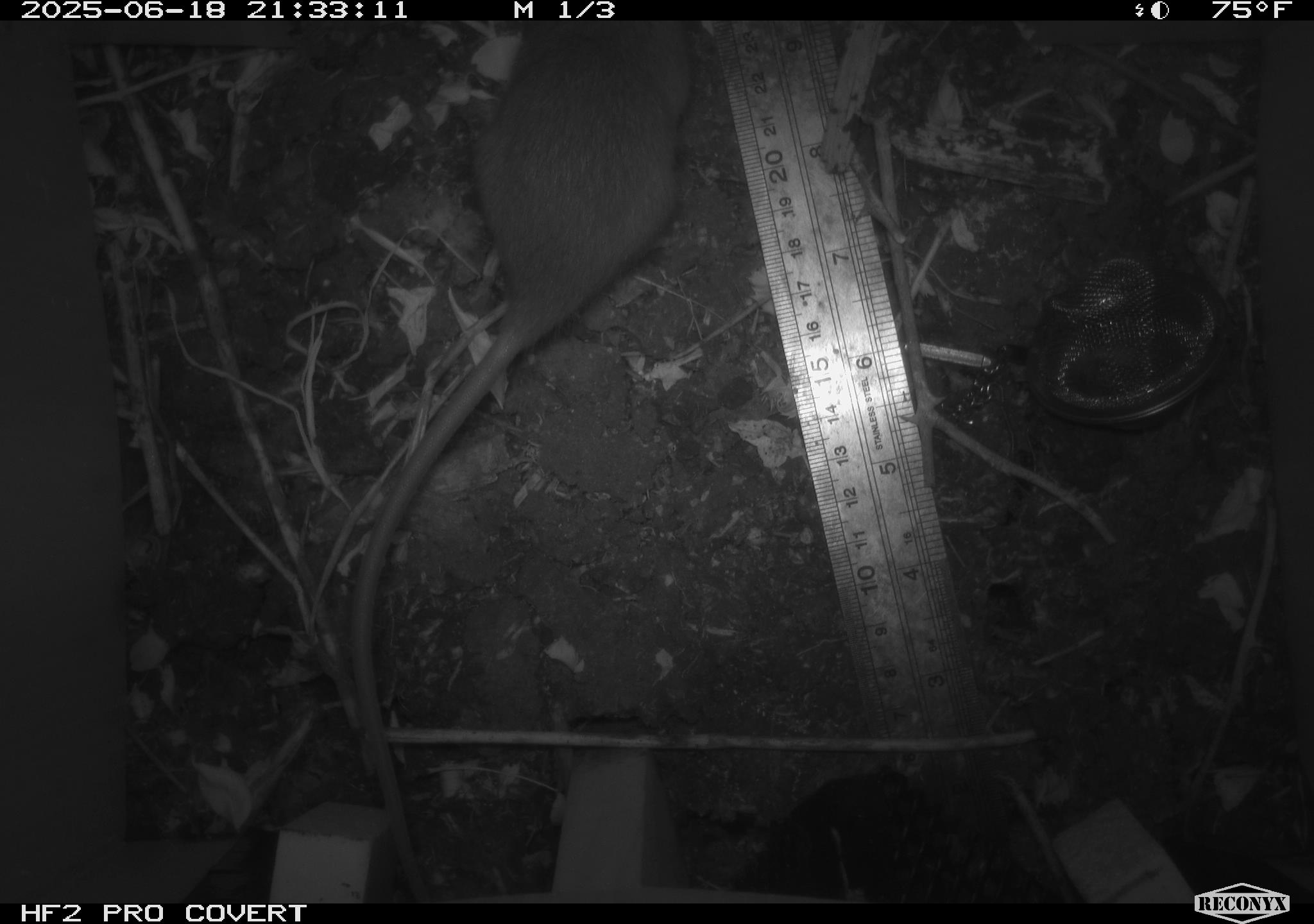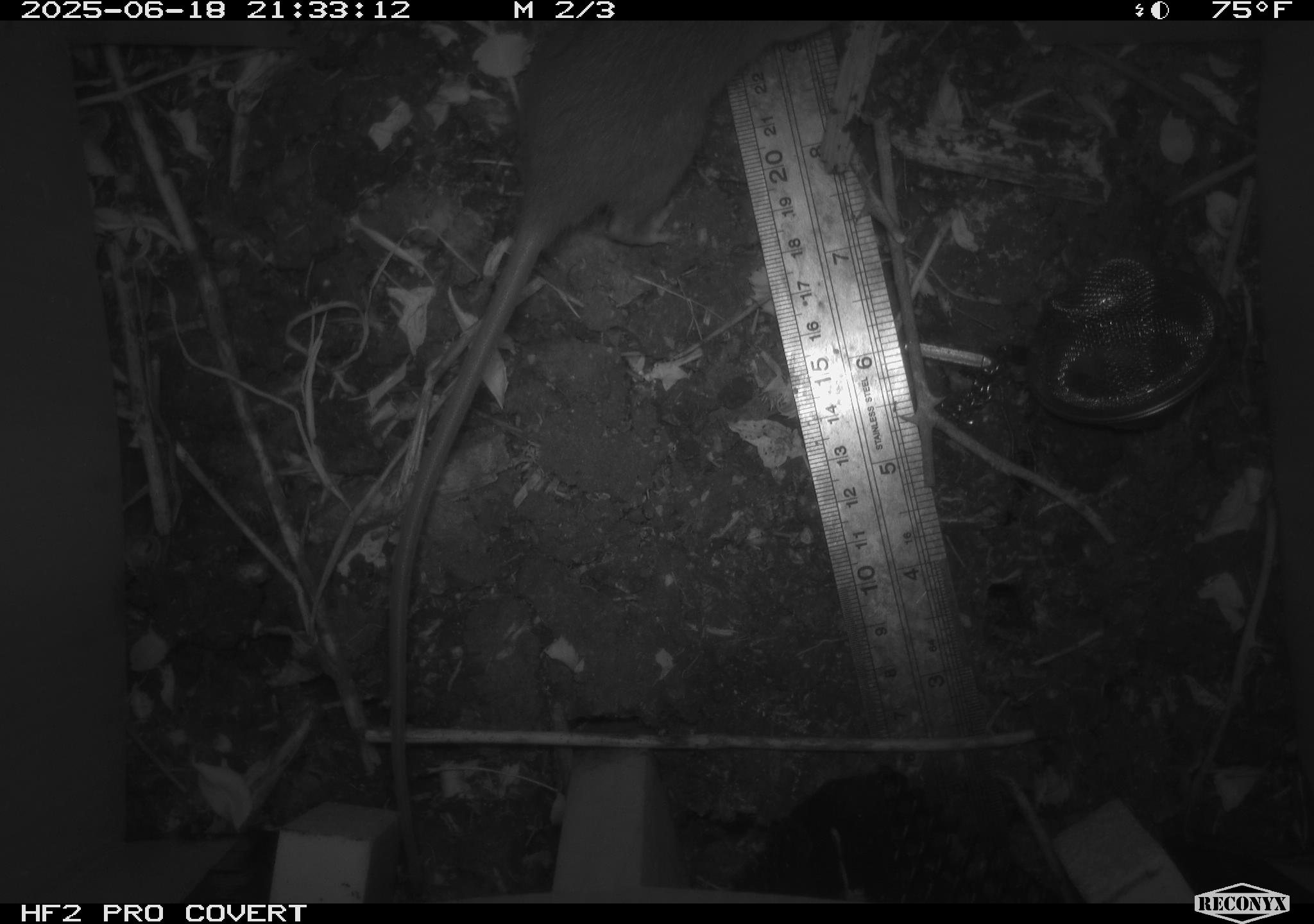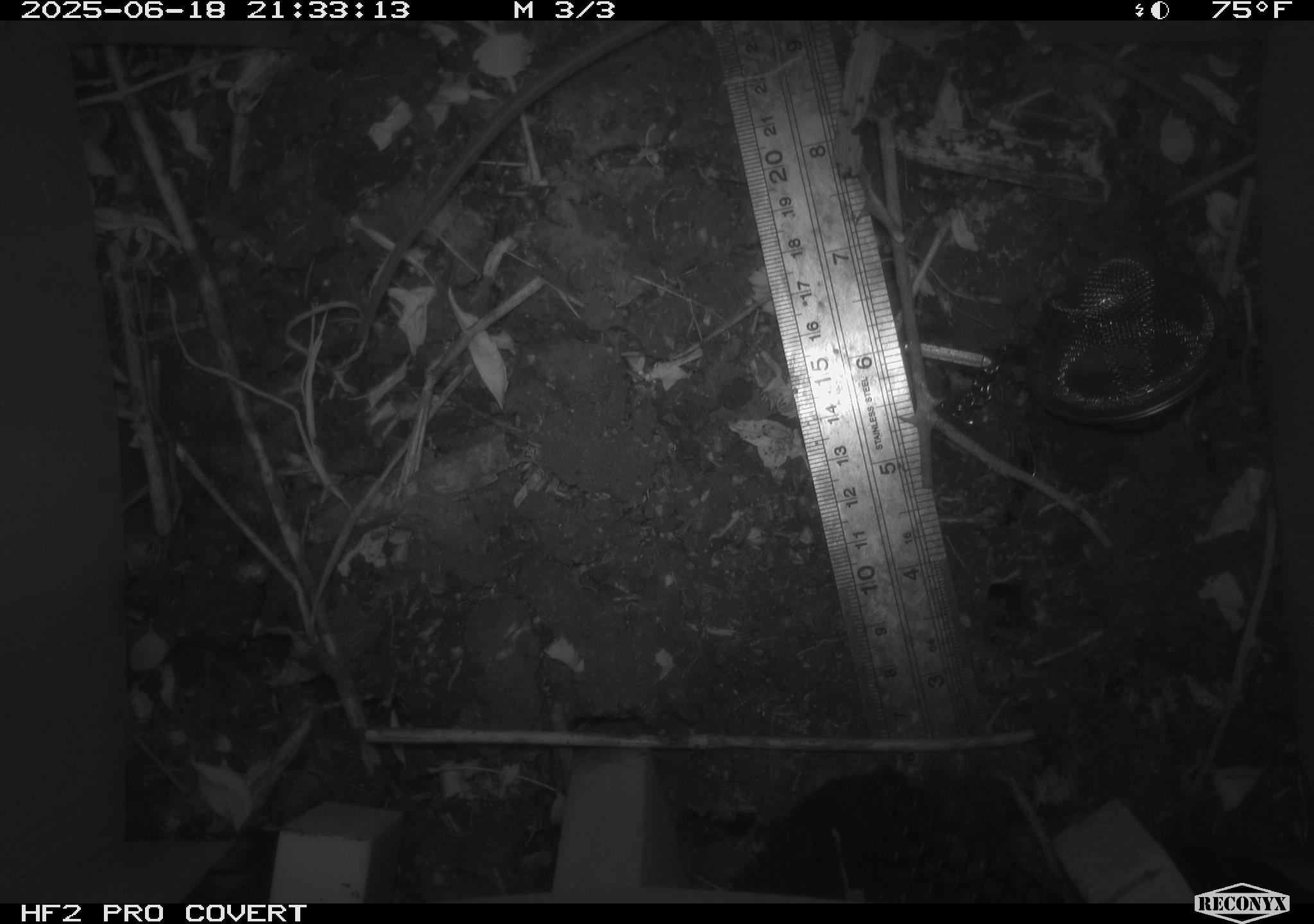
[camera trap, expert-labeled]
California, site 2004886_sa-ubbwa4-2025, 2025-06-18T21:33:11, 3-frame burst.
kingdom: Animalia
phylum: Chordata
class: Mammalia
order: Rodentia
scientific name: Rodentia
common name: rodent